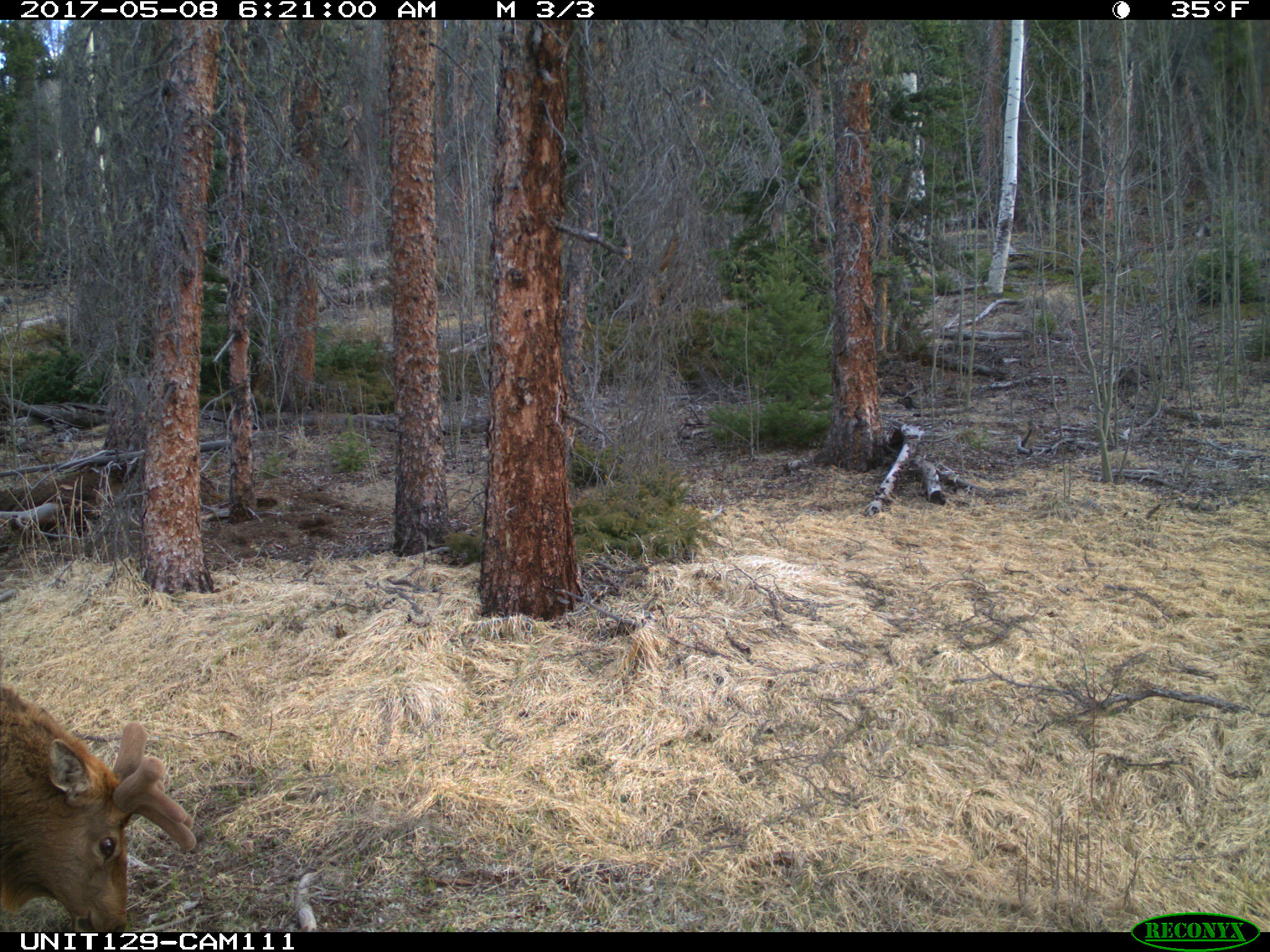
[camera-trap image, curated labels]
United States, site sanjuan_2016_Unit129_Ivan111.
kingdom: Animalia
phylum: Chordata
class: Mammalia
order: Artiodactyla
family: Cervidae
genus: Cervus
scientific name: Cervus elaphus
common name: red deer